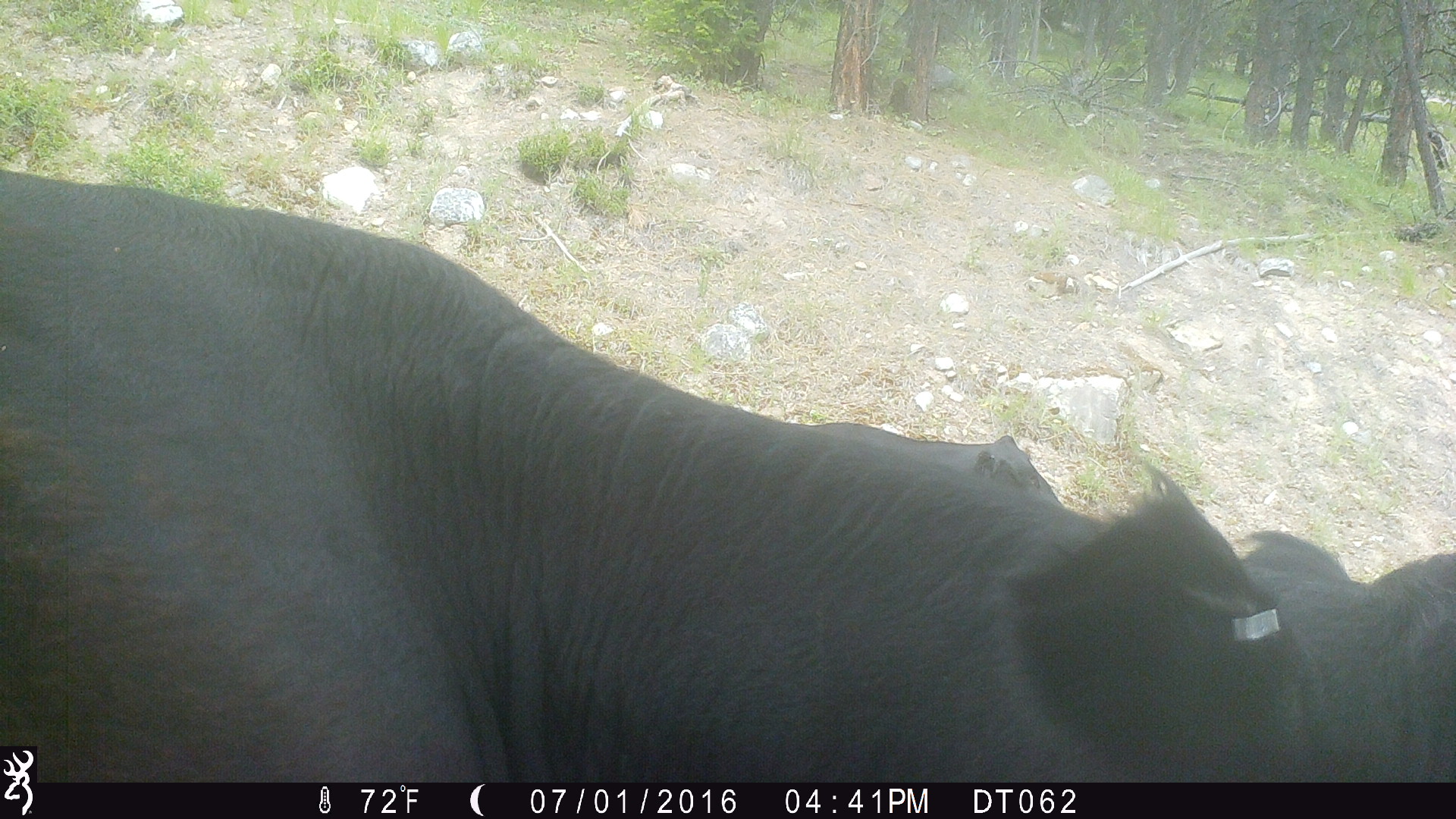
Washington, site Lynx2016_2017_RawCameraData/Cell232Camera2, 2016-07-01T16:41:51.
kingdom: Animalia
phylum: Chordata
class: Mammalia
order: Artiodactyla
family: Bovidae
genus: Bos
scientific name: Bos taurus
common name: domestic cattle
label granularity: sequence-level